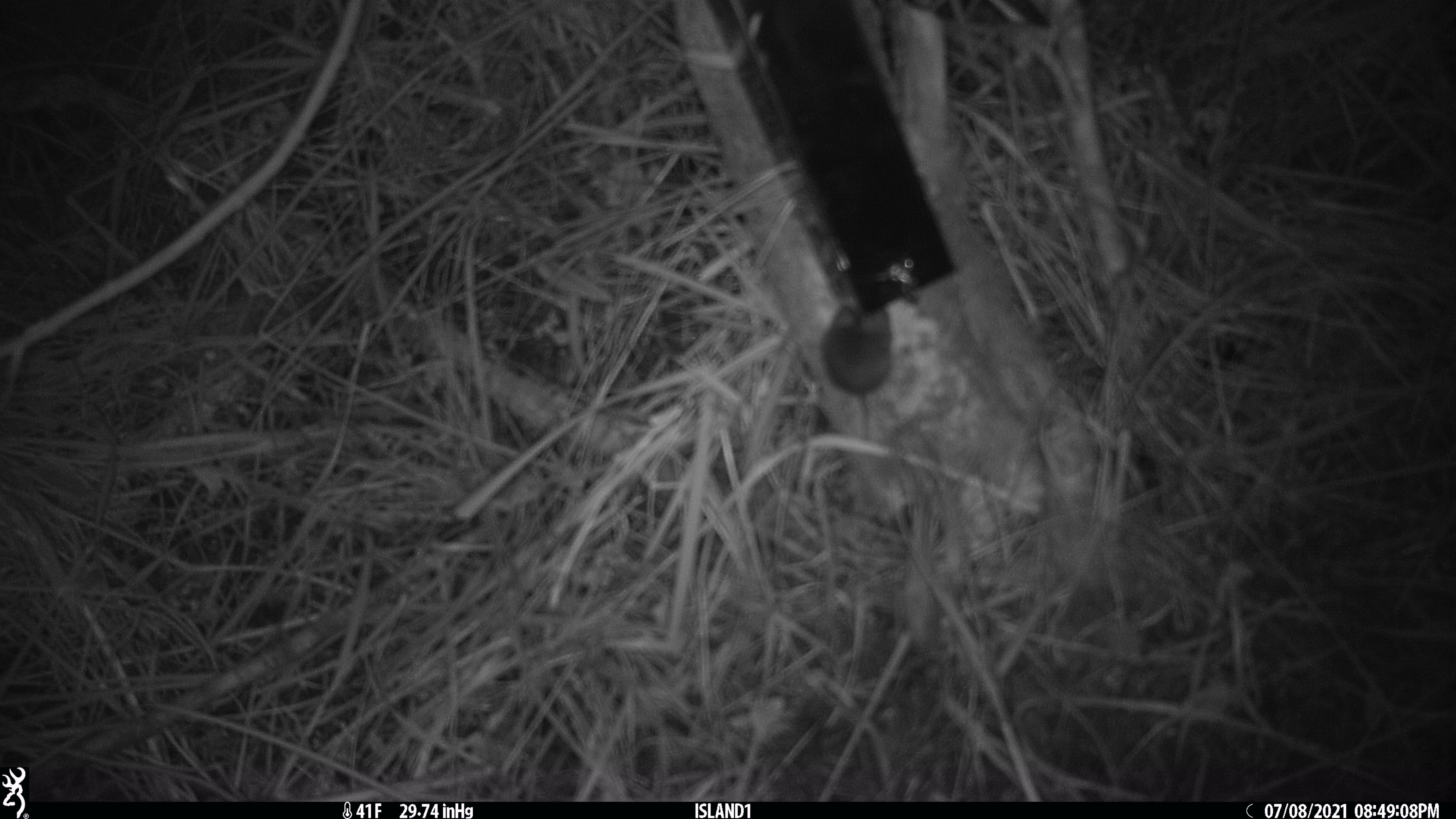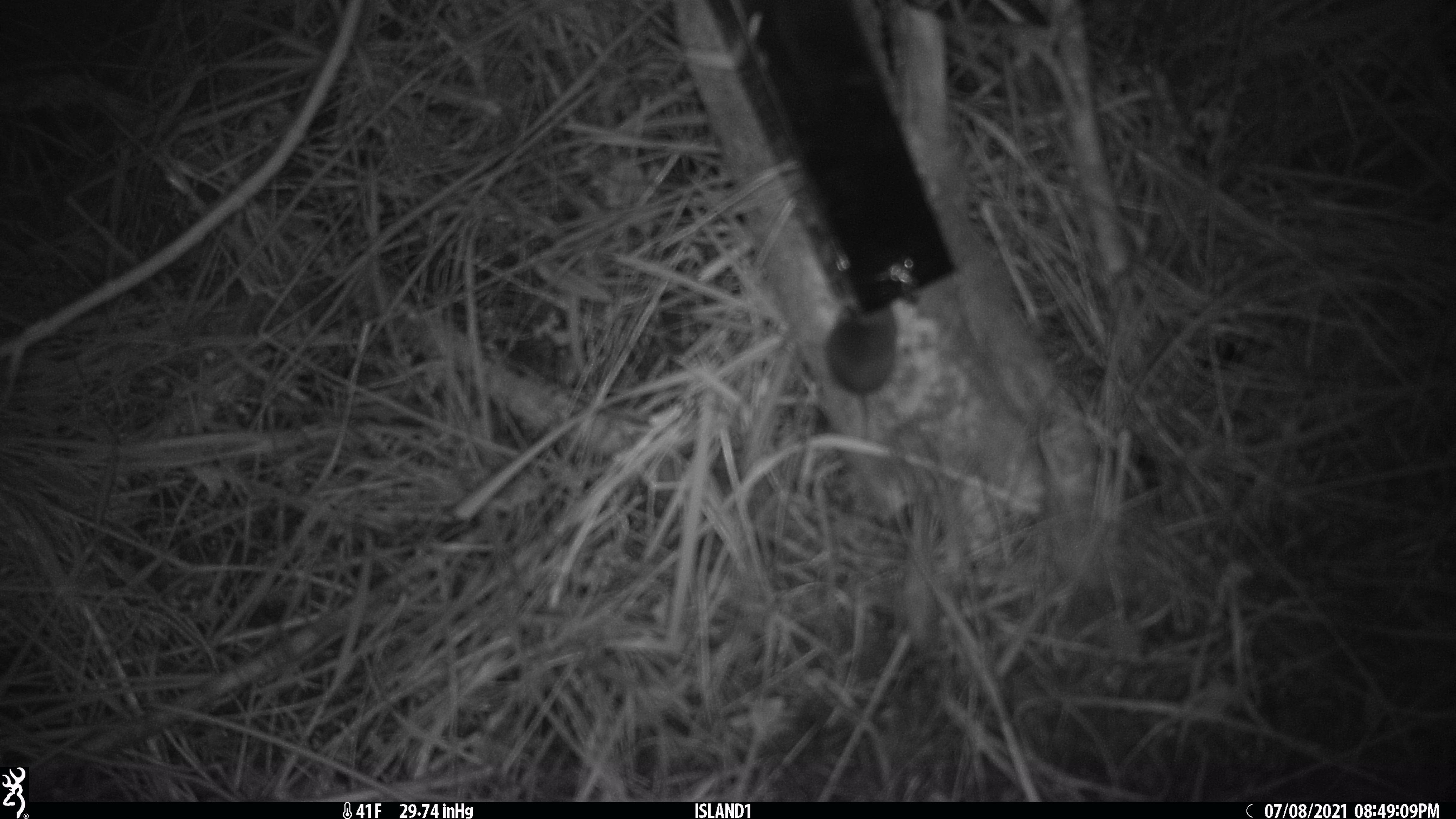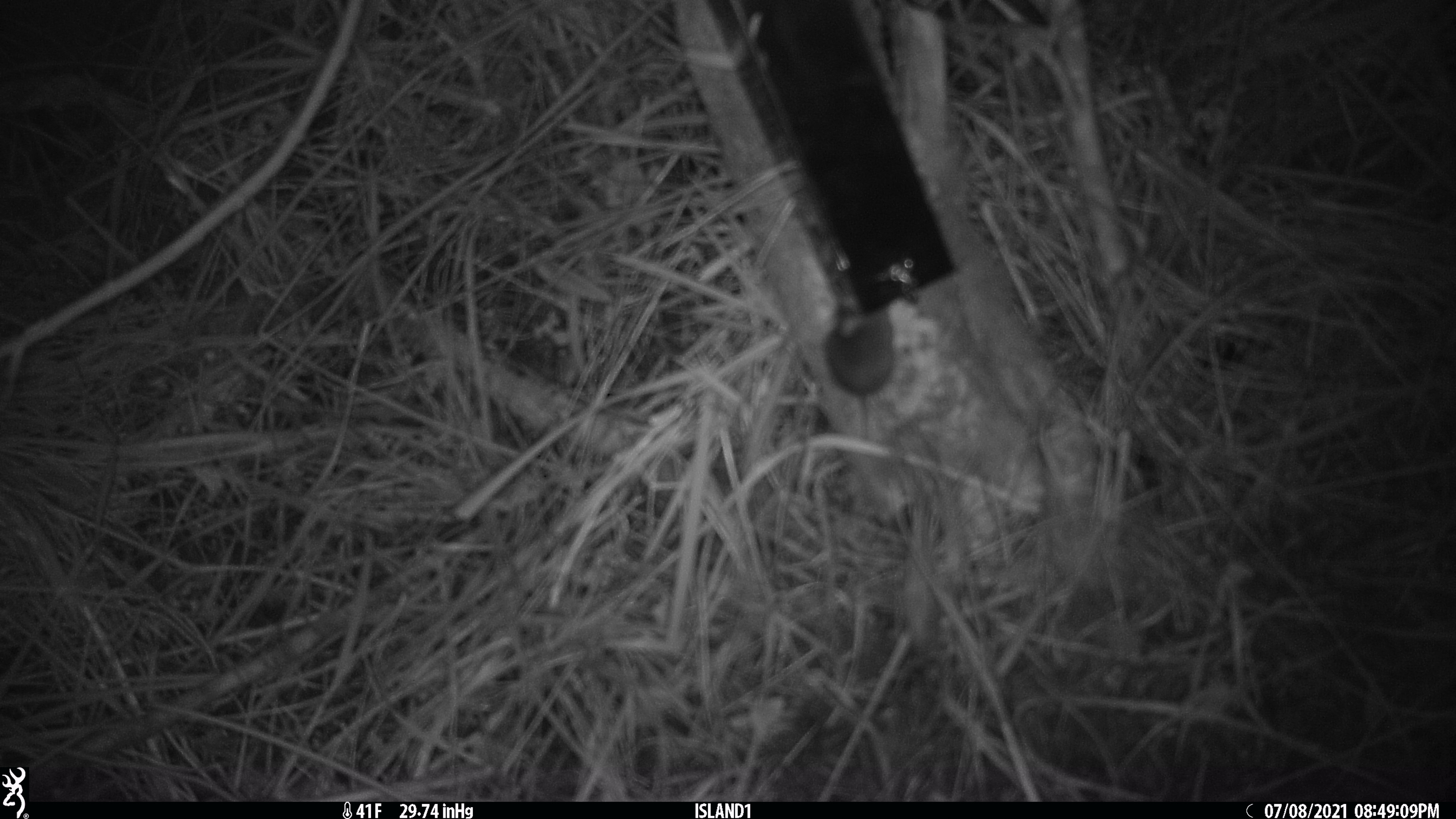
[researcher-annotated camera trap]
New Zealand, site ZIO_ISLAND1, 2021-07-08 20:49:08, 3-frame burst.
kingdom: Animalia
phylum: Chordata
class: Mammalia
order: Rodentia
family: Muridae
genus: Mus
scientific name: Mus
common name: mouse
Mouse (Mus).